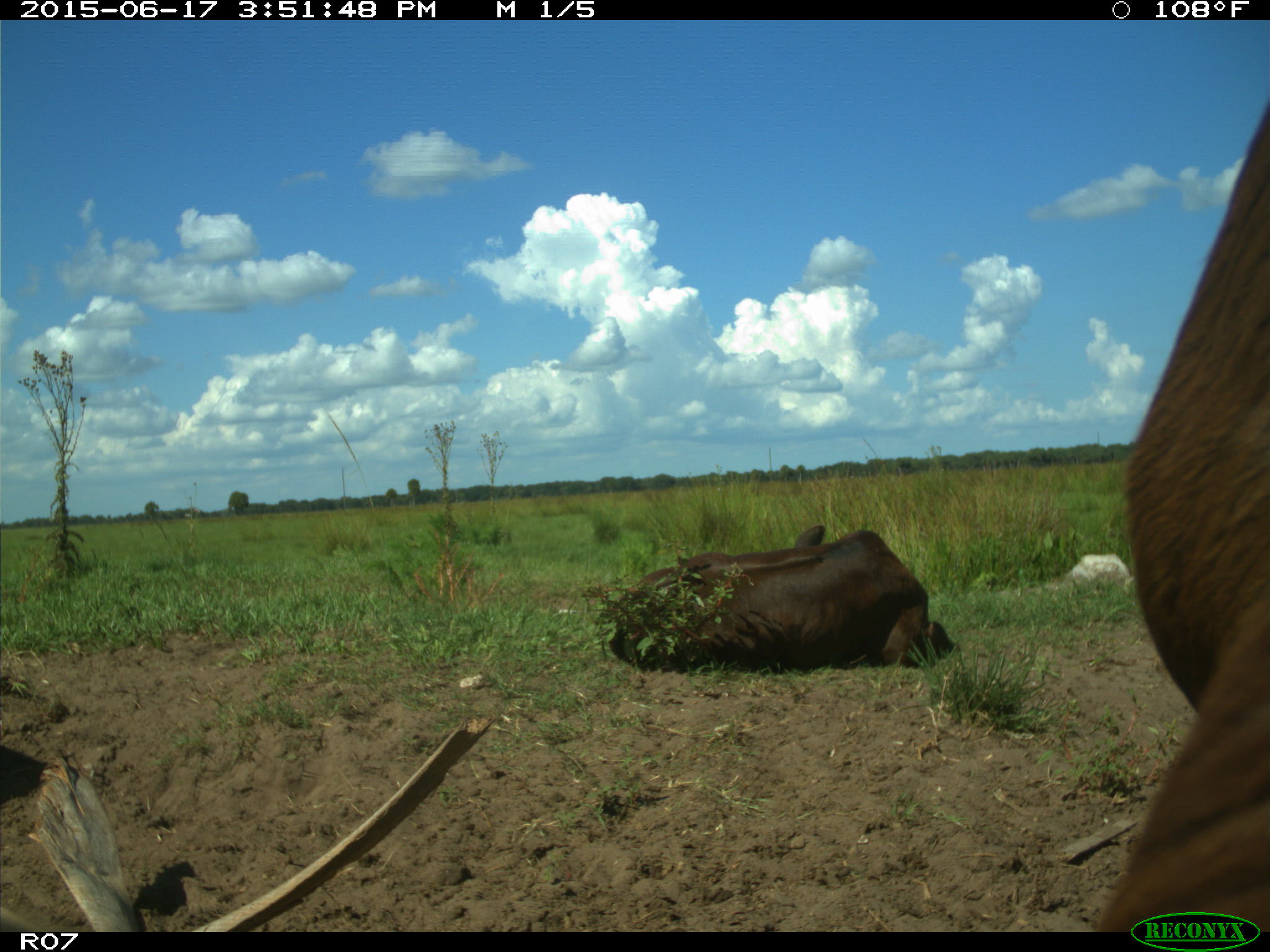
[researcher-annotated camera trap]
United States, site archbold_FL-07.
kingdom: Animalia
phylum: Chordata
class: Mammalia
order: Artiodactyla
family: Bovidae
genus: Bos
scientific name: Bos taurus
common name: domestic cow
Bos taurus (domestic cow).